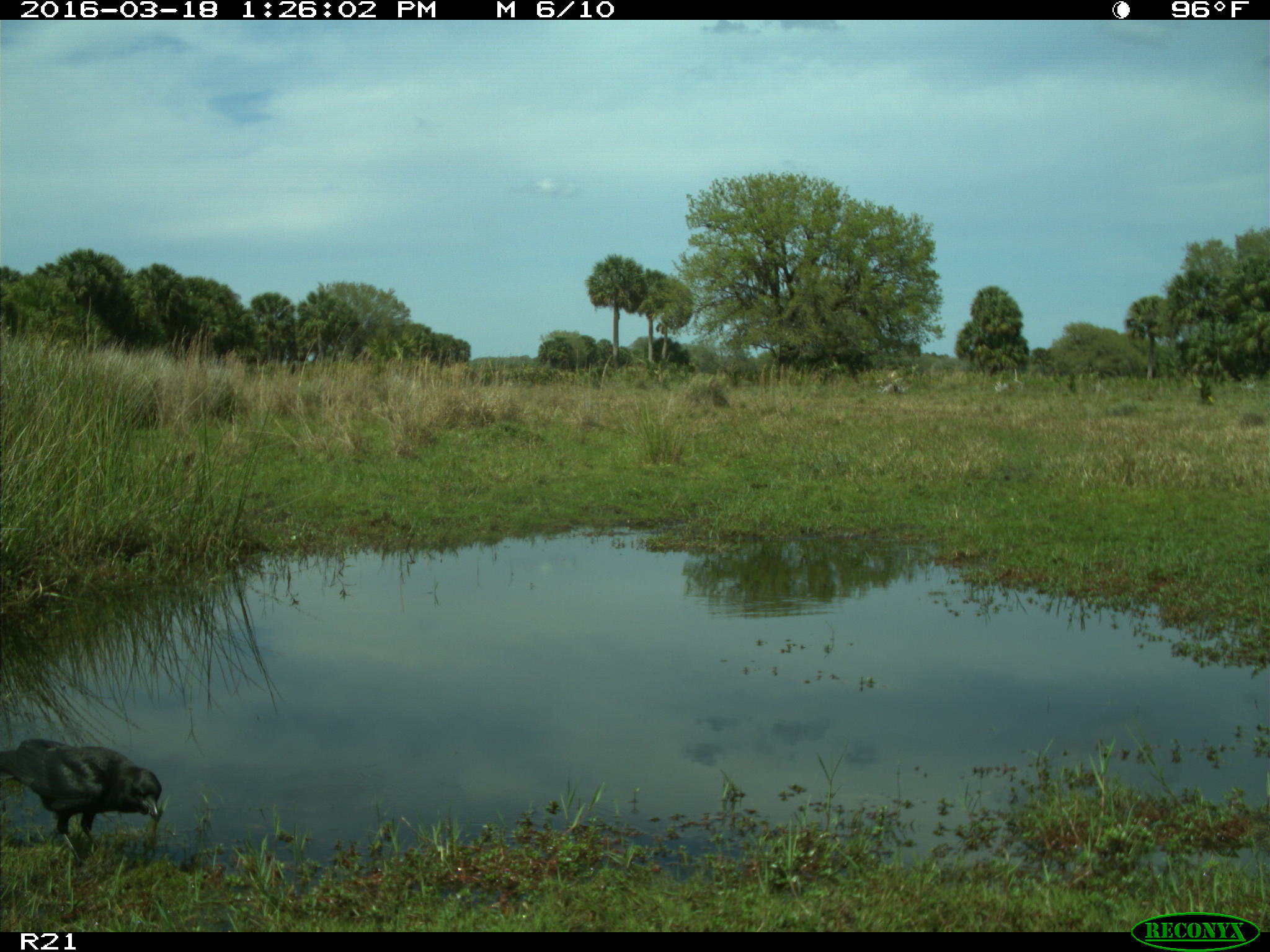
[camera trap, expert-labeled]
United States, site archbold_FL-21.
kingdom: Animalia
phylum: Chordata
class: Aves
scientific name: Aves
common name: birds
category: unidentified bird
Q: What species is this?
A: Unidentified bird (birds) (Aves).